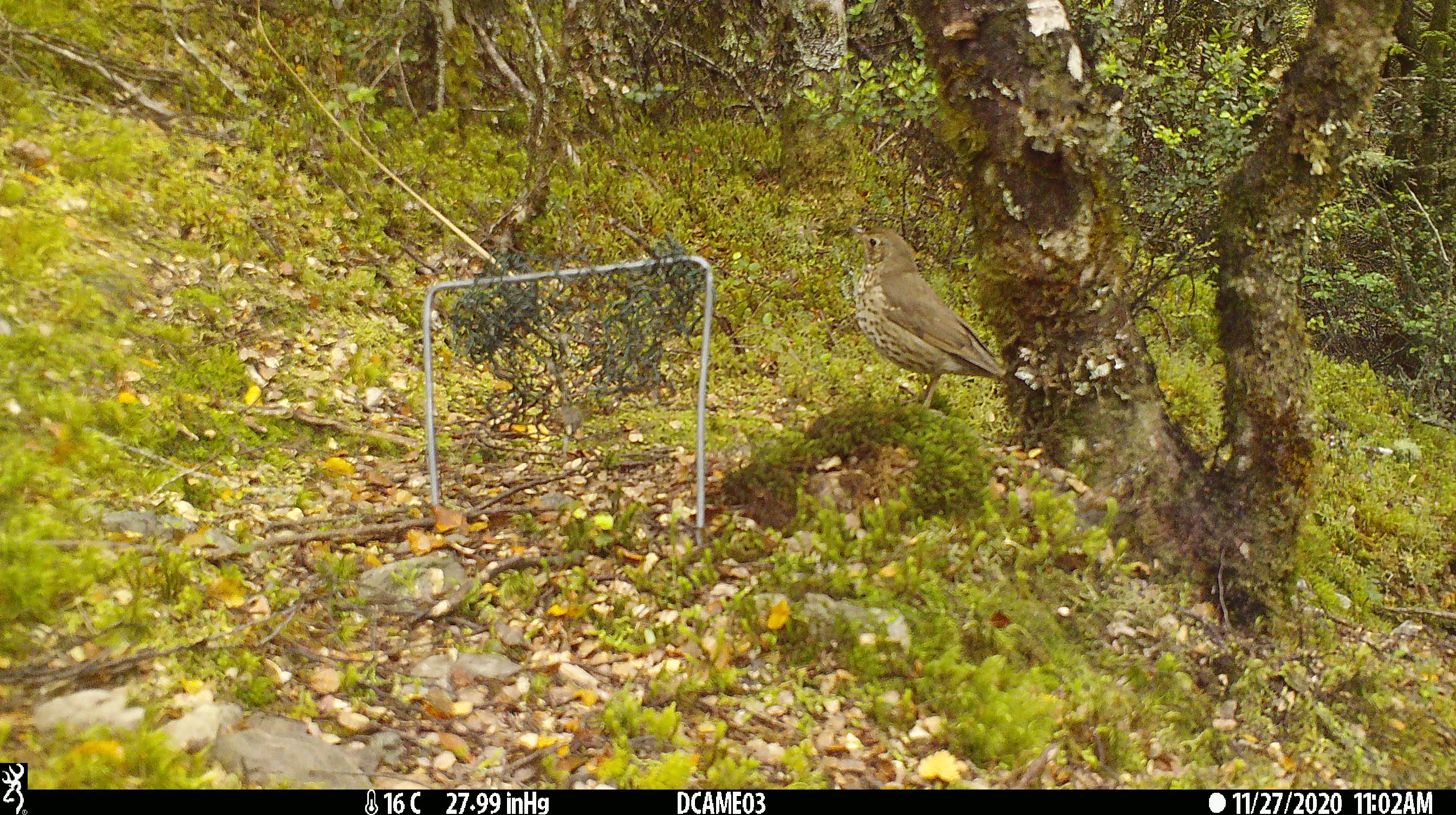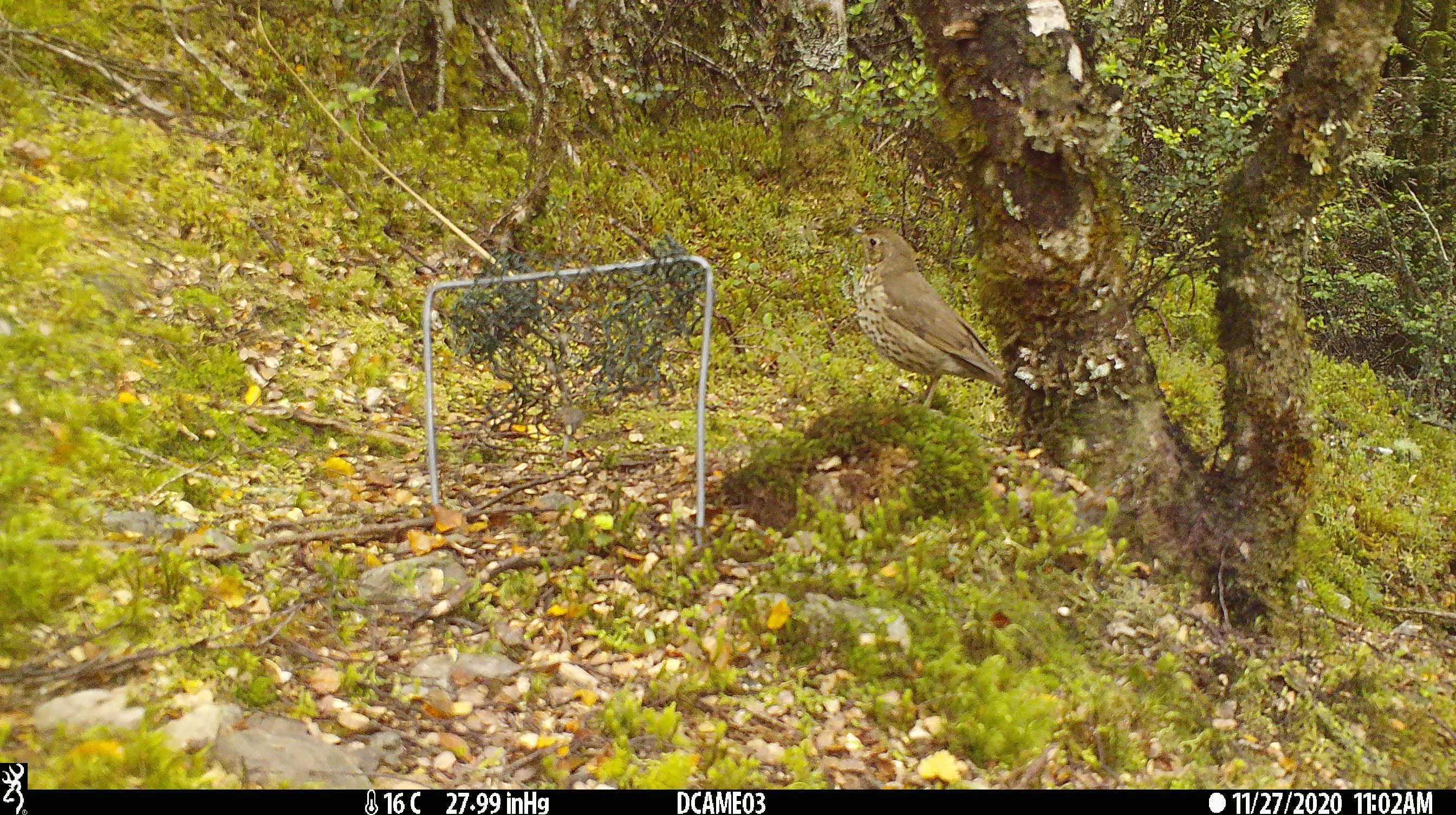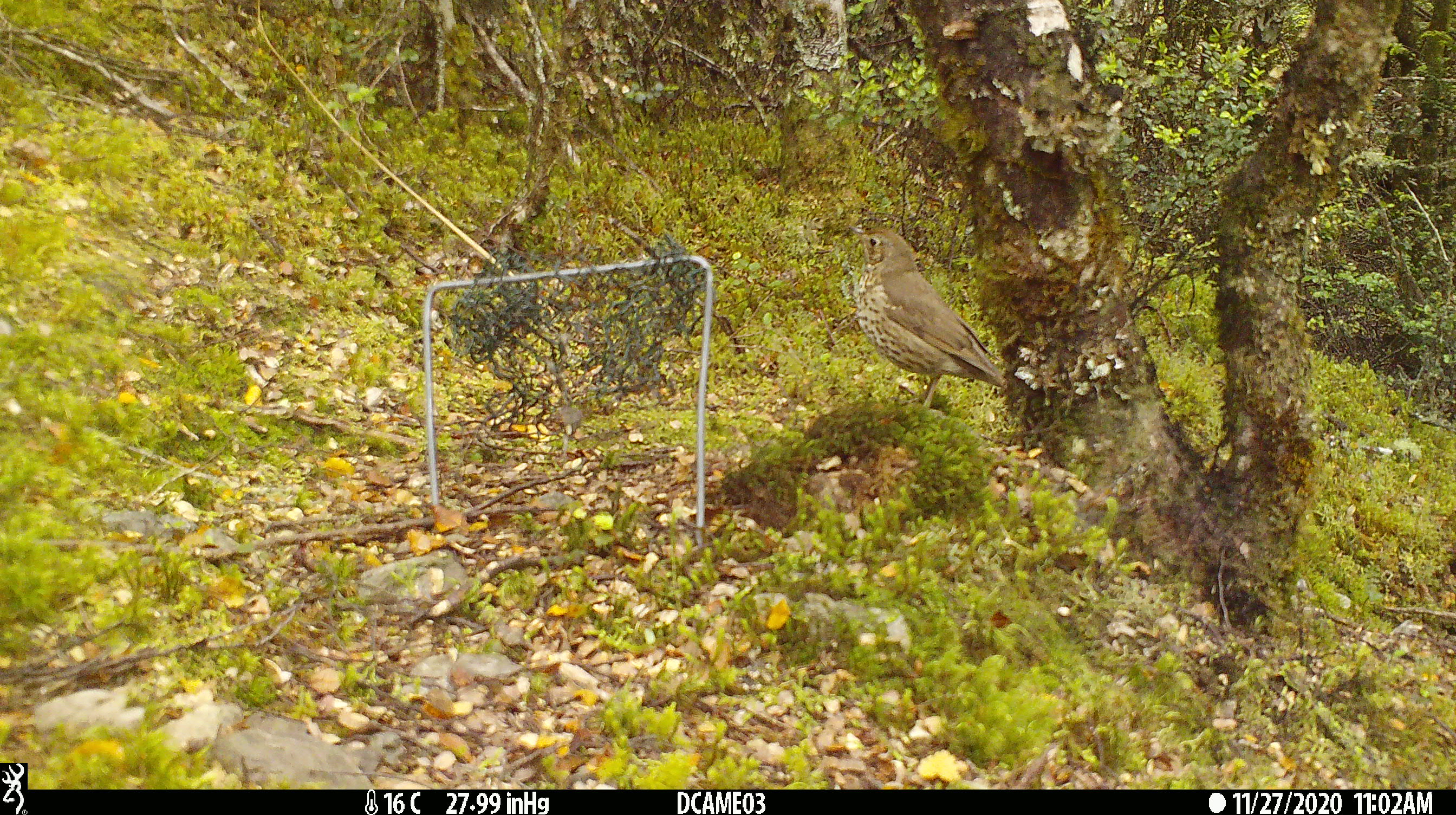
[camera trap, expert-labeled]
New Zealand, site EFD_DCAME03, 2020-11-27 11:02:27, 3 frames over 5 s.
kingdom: Animalia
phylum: Chordata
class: Aves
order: Passeriformes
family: Turdidae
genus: Turdus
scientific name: Turdus philomelos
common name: song thrush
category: thrush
Thrush (song thrush) (Turdus philomelos).